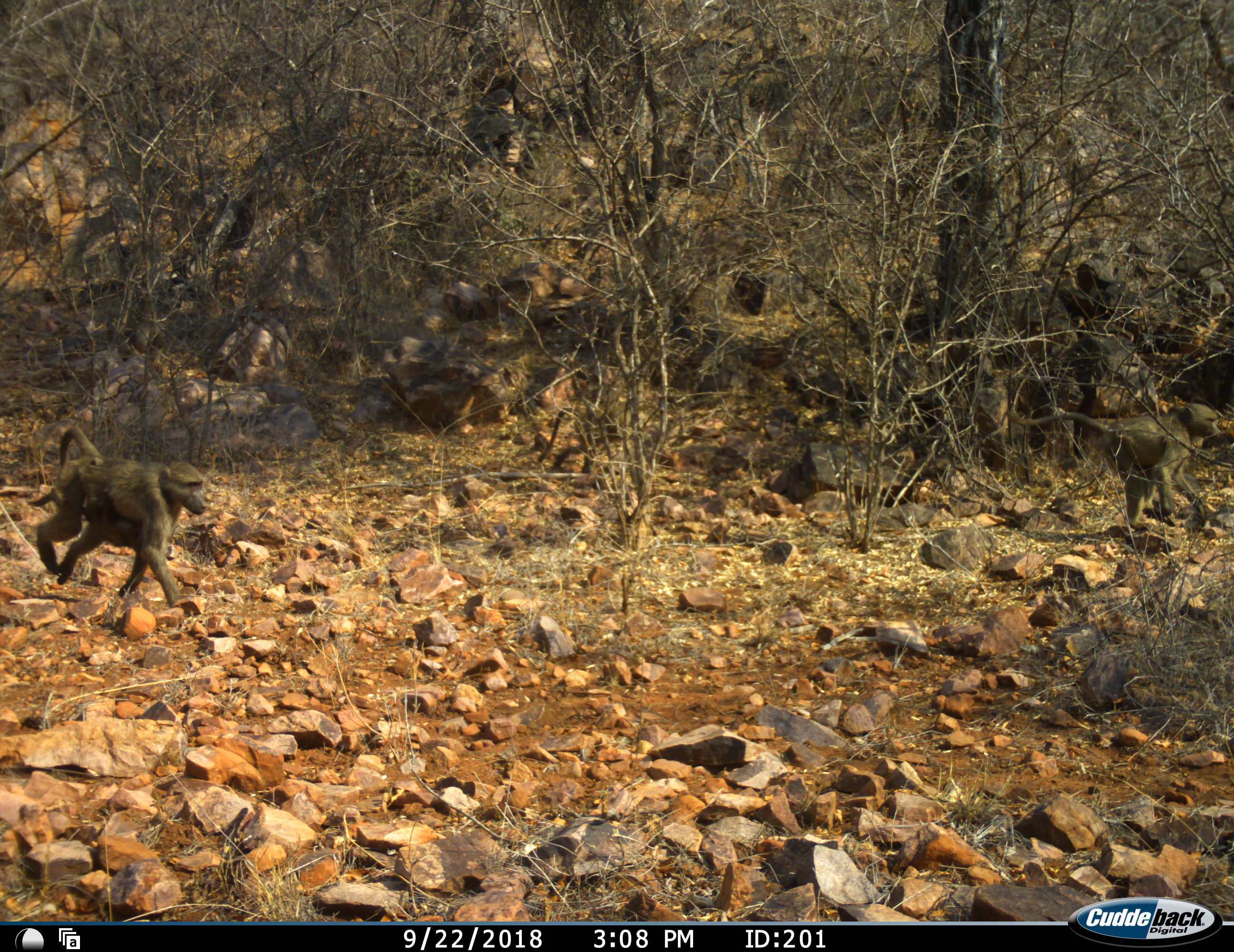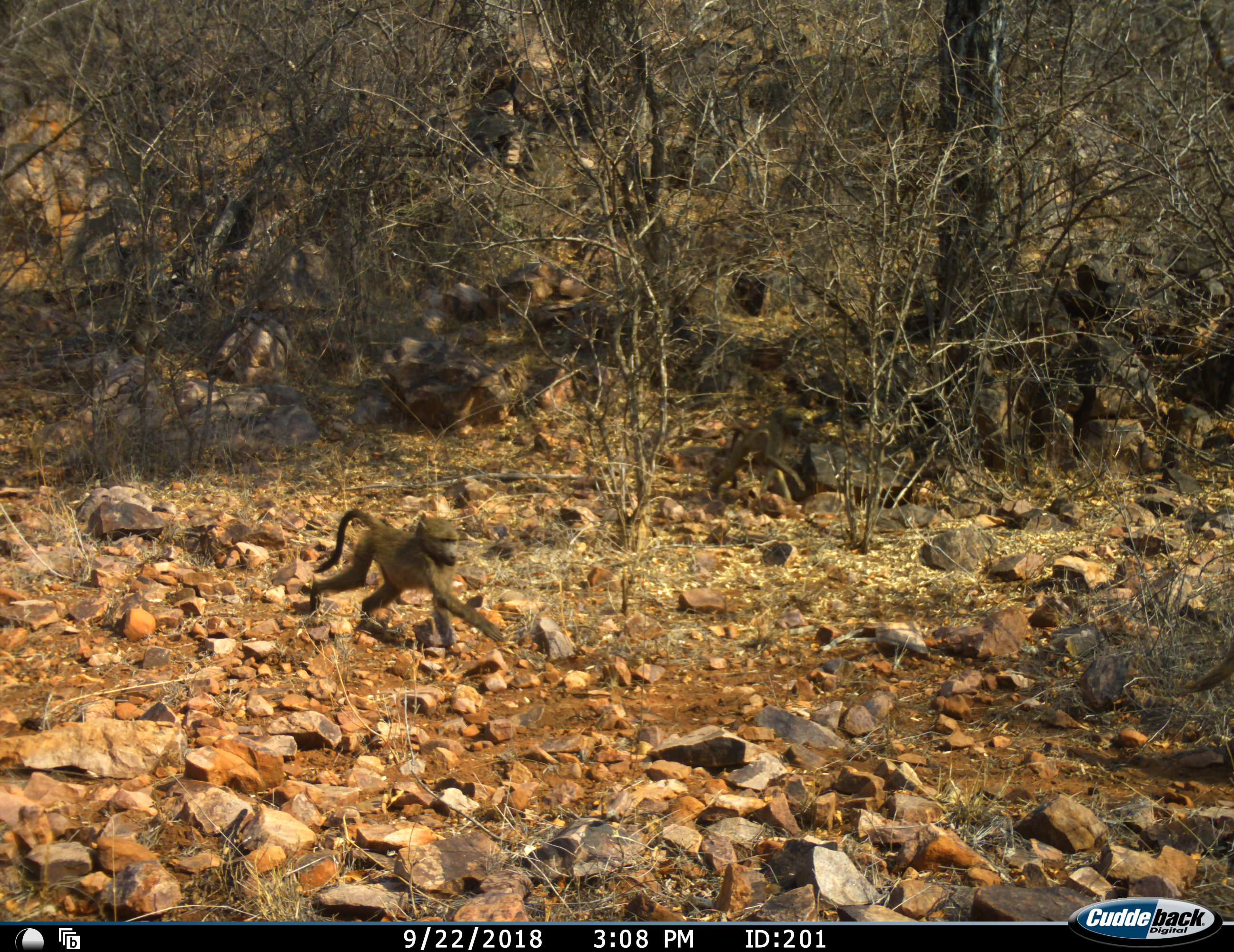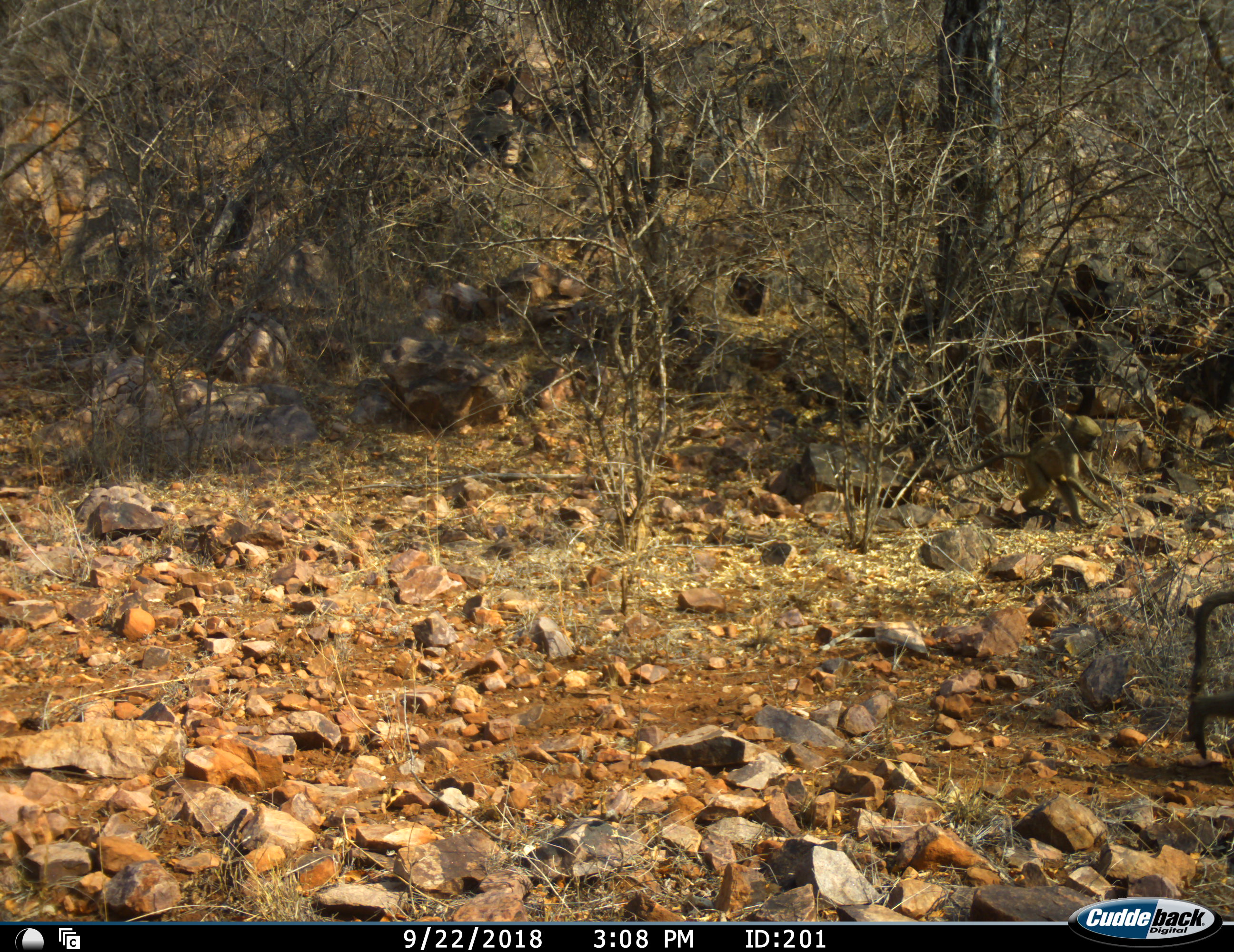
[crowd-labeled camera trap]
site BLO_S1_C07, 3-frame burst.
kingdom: Animalia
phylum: Chordata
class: Mammalia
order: Primates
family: Cercopithecidae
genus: Papio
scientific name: Papio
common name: baboon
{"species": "baboon (Papio)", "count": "4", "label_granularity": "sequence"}